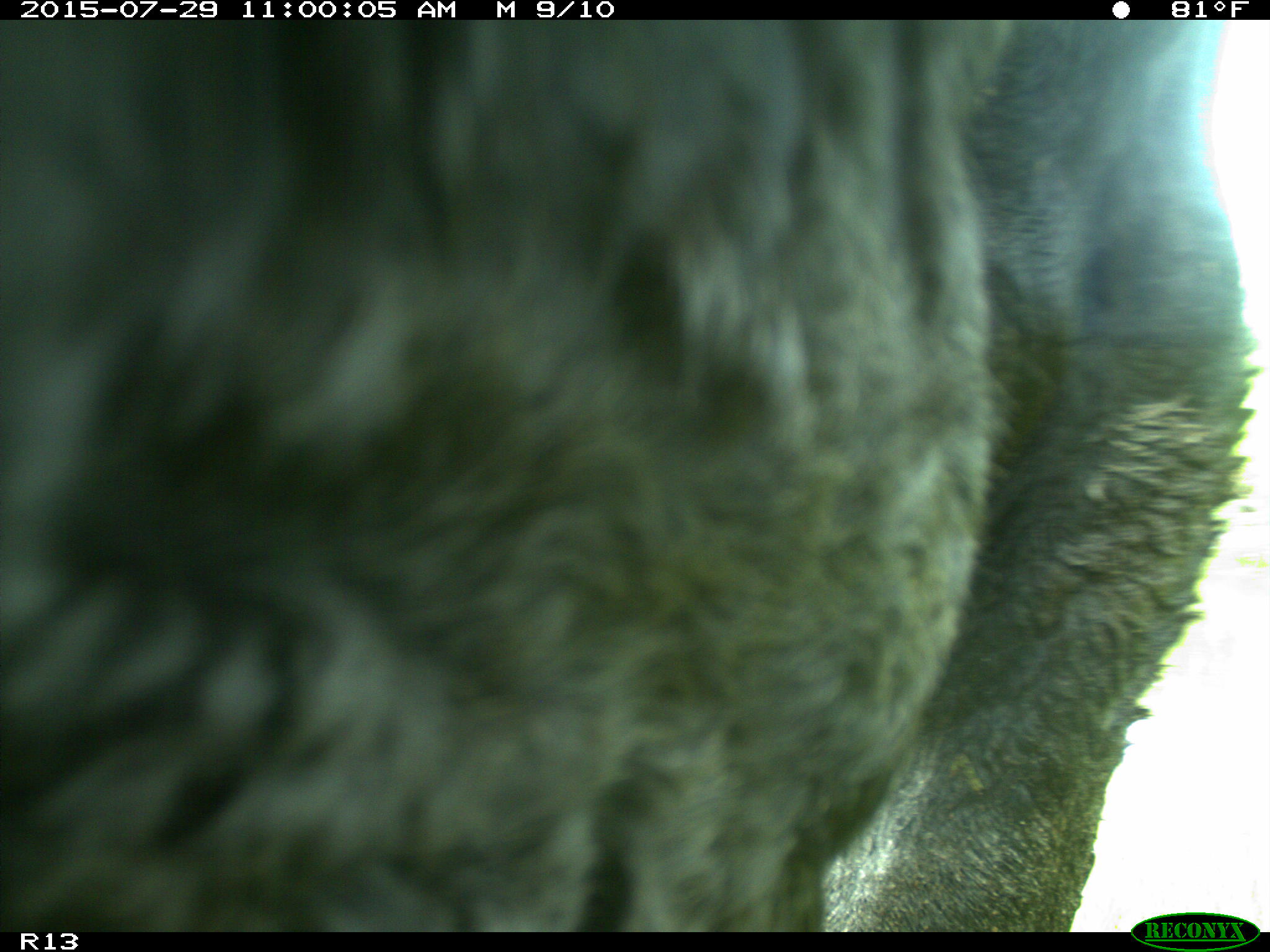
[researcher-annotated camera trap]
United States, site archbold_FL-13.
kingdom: Animalia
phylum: Chordata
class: Mammalia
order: Artiodactyla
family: Bovidae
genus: Bos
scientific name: Bos taurus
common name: domestic cow